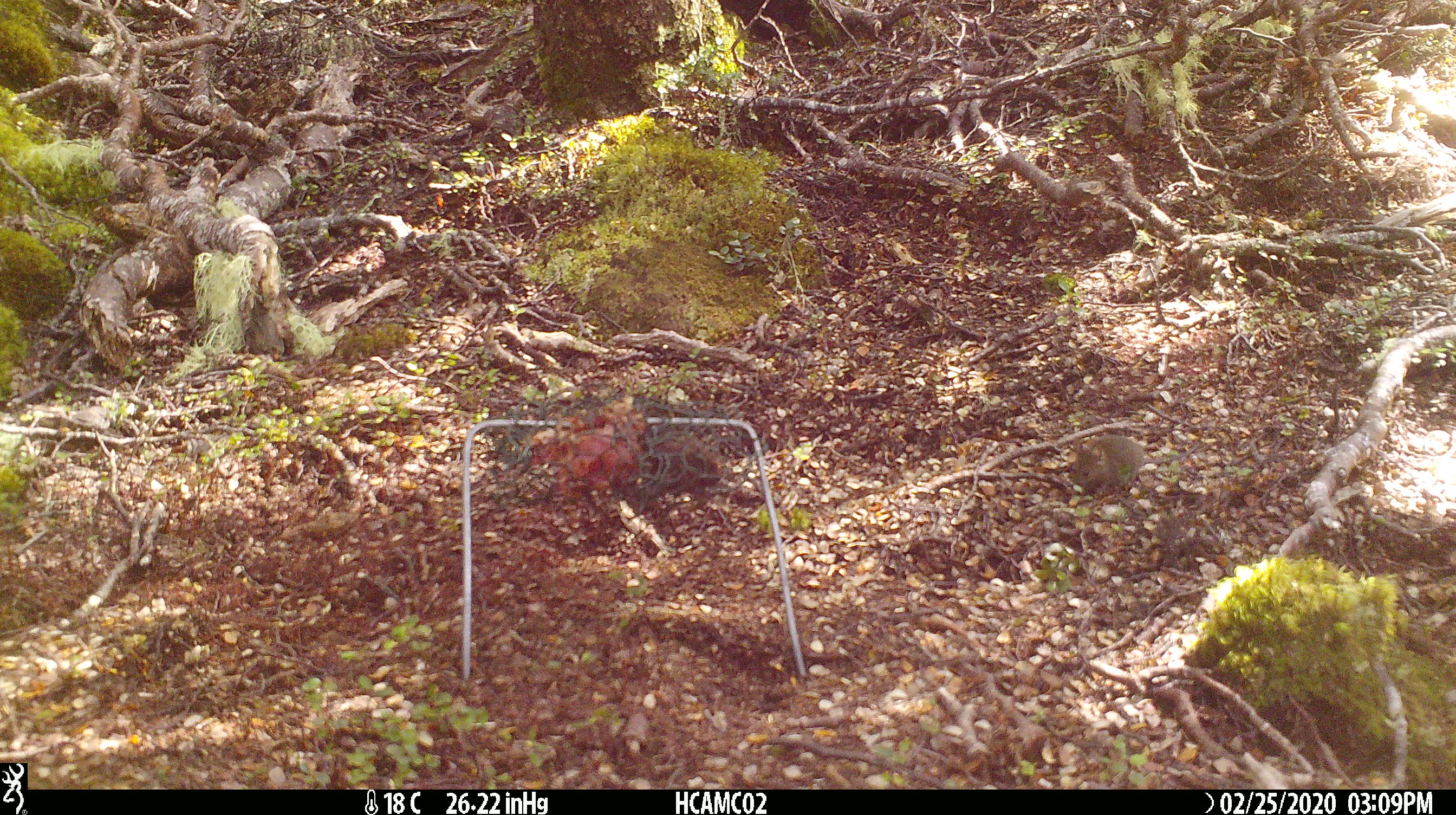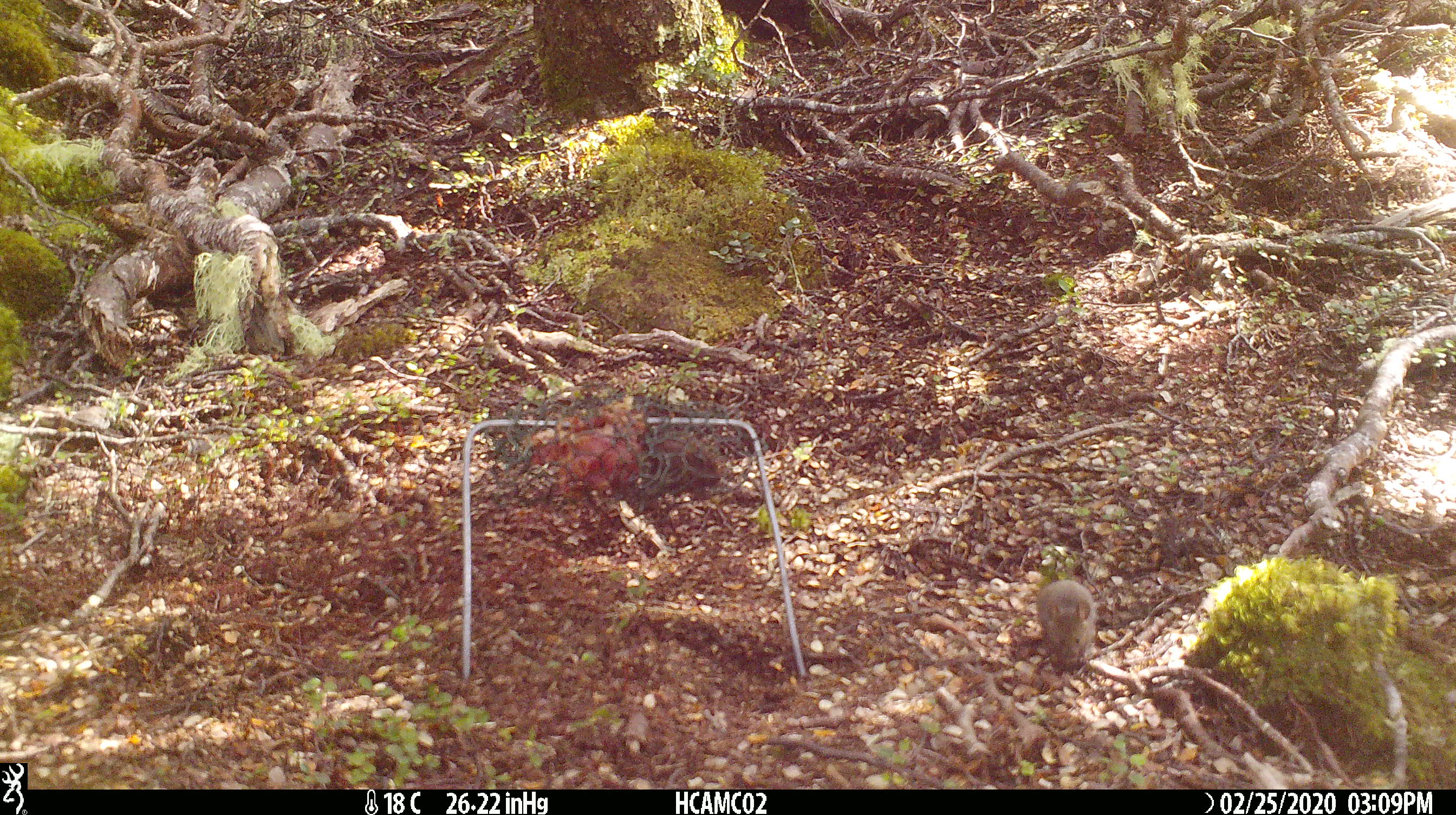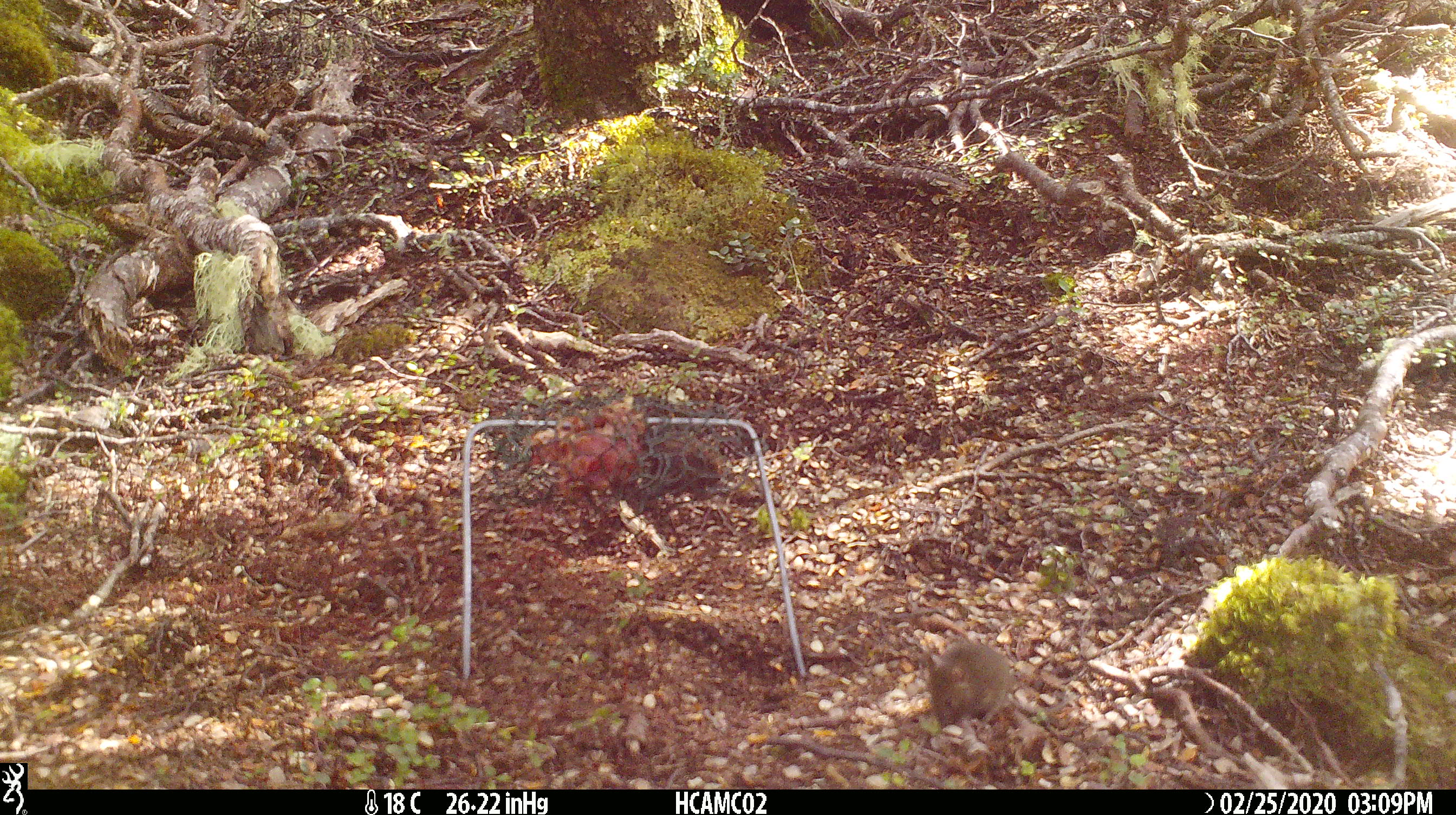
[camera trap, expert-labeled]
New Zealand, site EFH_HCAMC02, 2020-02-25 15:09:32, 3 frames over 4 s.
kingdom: Animalia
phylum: Chordata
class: Mammalia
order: Rodentia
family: Muridae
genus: Mus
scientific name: Mus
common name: mouse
Mouse (Mus).